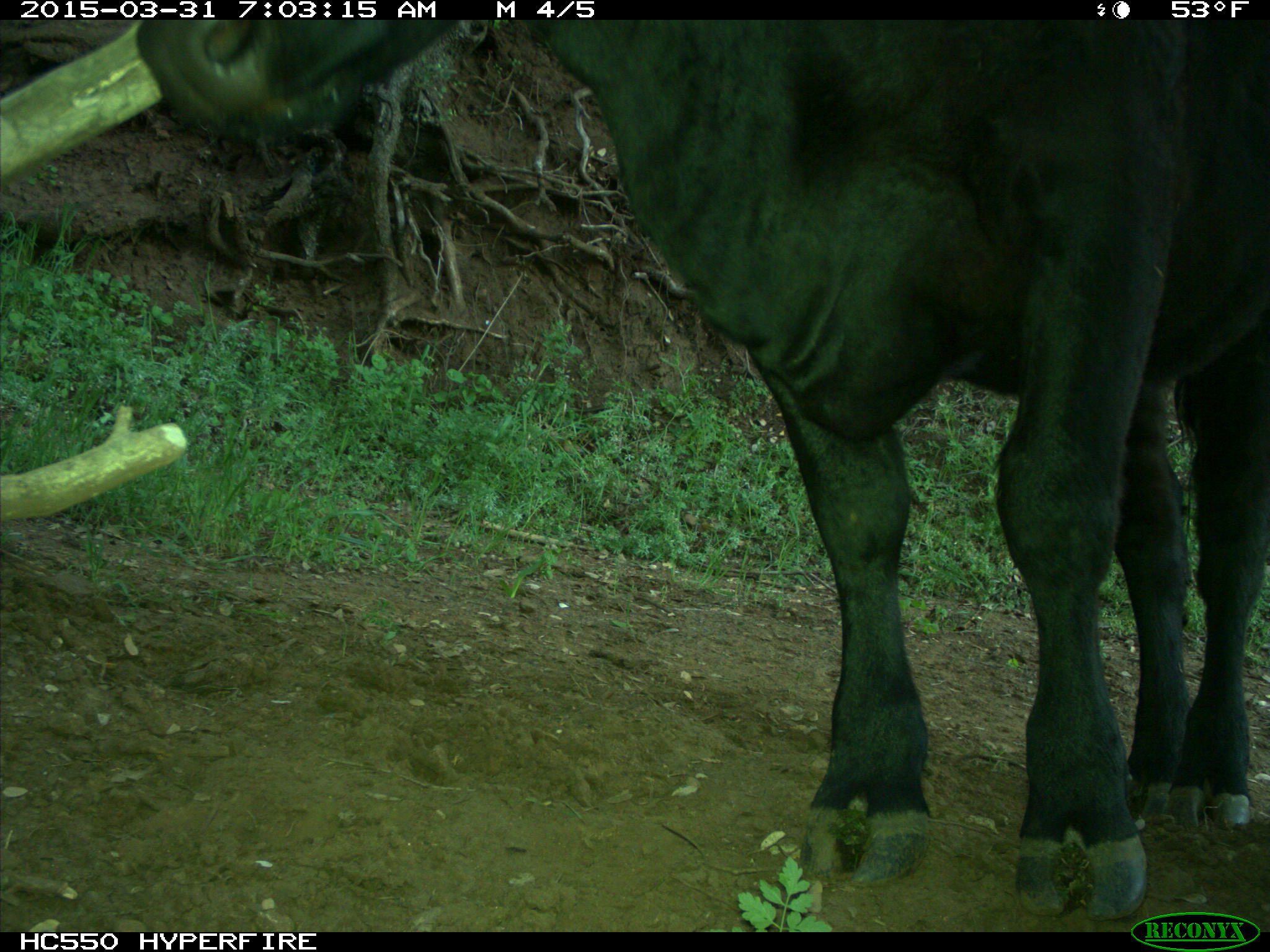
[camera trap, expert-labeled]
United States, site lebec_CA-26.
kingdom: Animalia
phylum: Chordata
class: Mammalia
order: Artiodactyla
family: Bovidae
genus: Bos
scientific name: Bos taurus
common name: domestic cow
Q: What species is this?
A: Bos taurus (domestic cow).